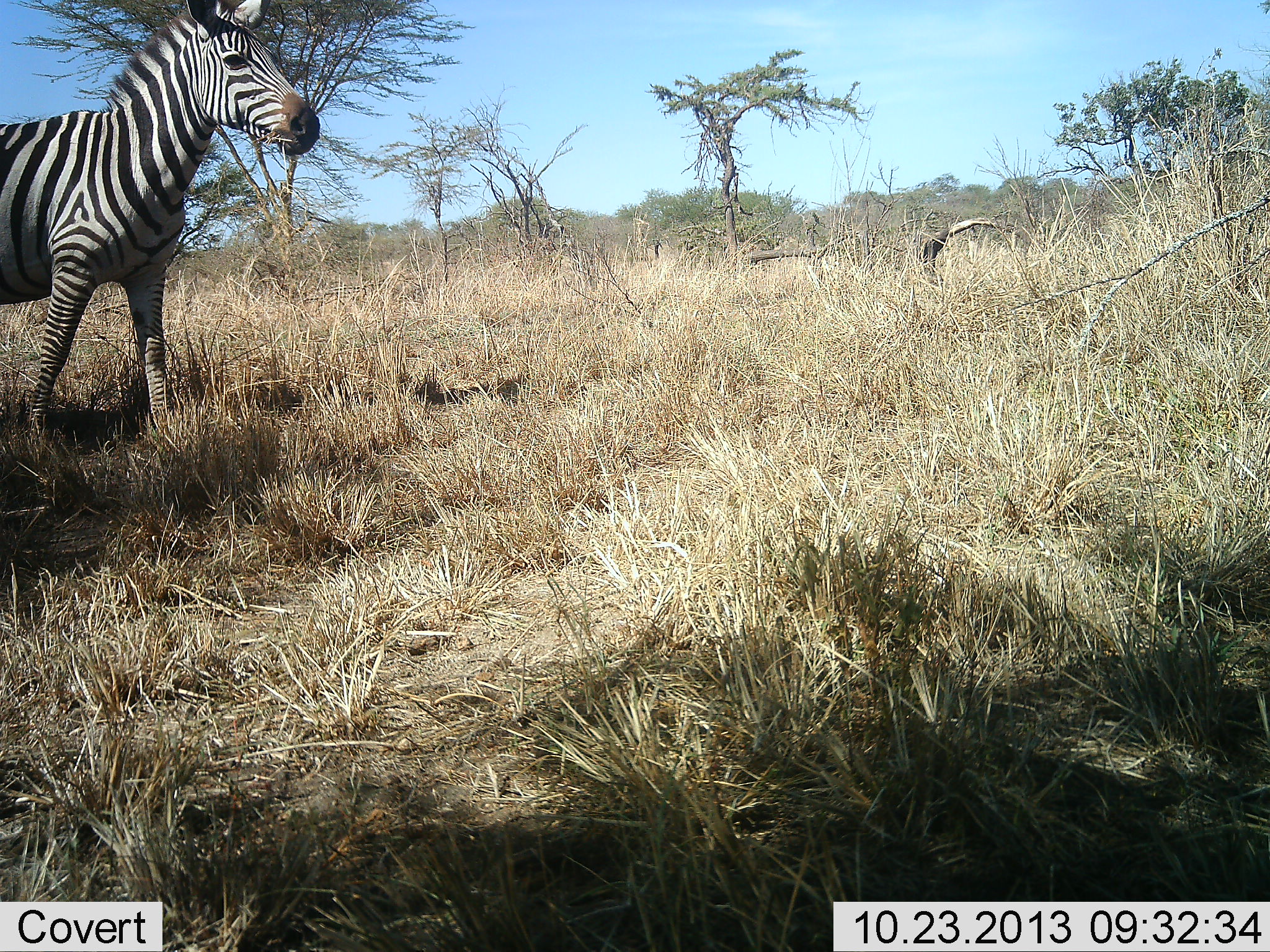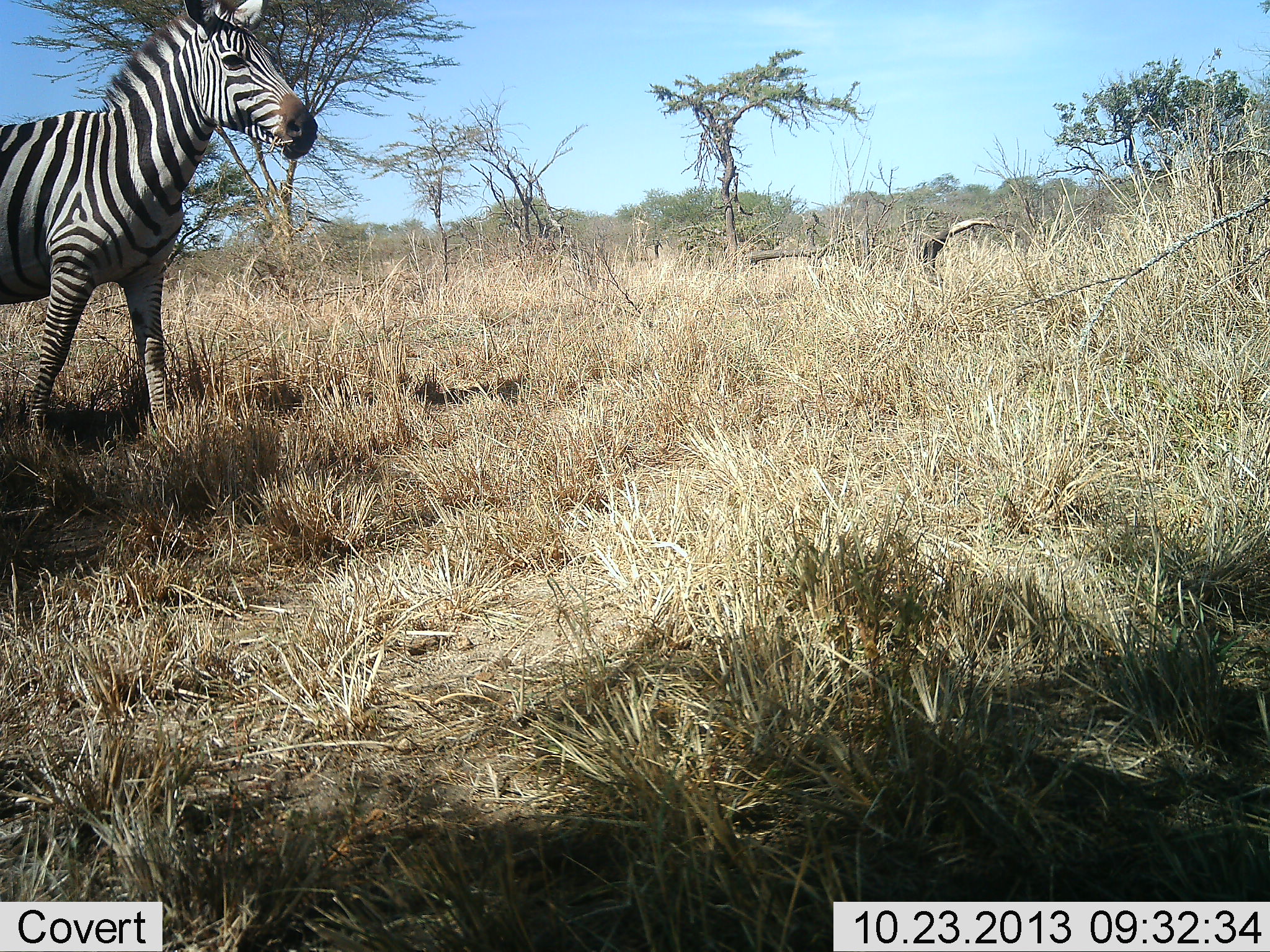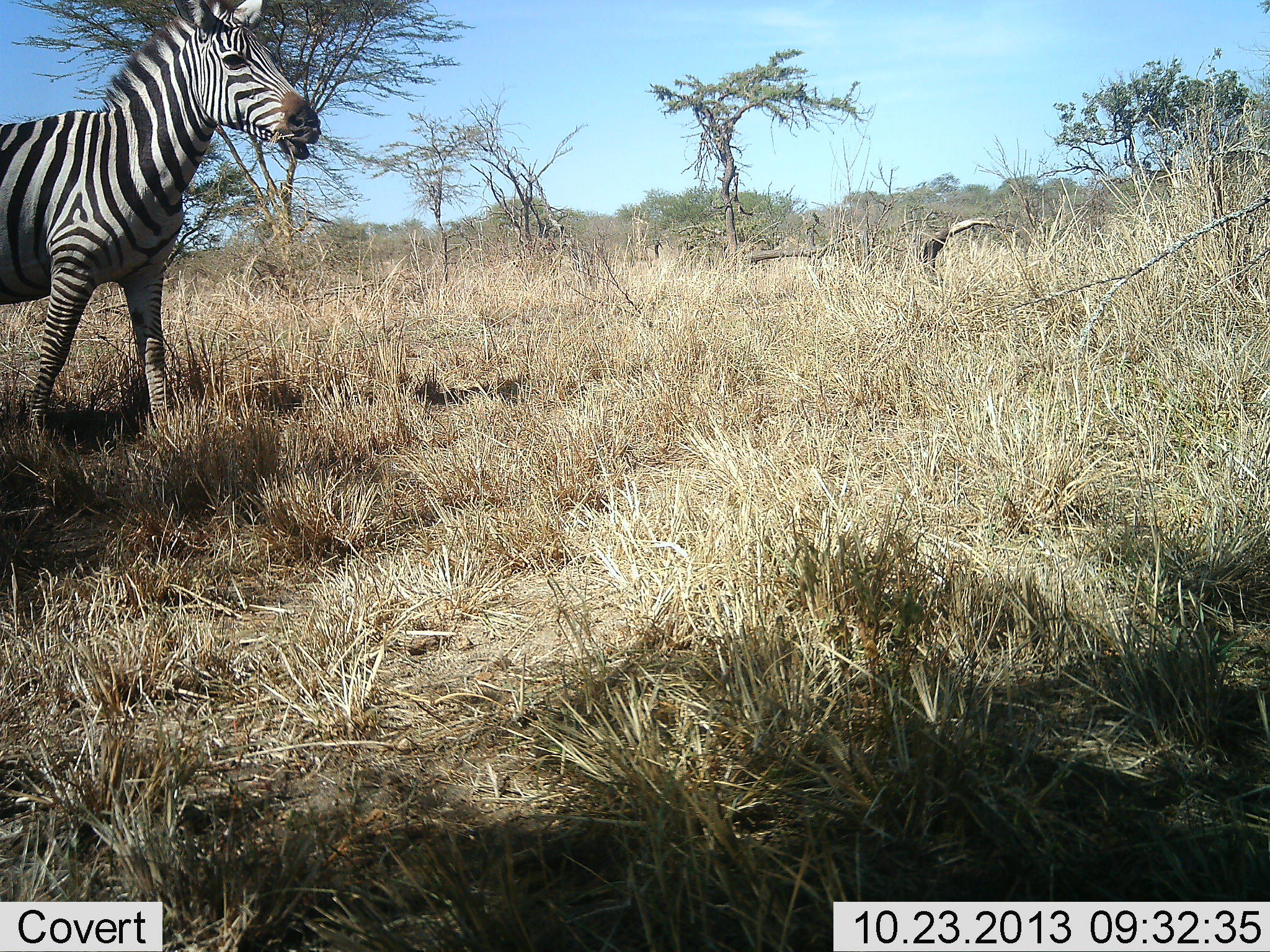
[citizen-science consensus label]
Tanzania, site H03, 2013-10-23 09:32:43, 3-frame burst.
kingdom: Animalia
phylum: Chordata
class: Mammalia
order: Perissodactyla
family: Equidae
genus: Equus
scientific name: Equus quagga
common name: plains zebra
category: zebra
Zebra (plains zebra) (Equus quagga), count 1. Behavior (volunteer vote fractions): standing 68%, resting 0%, moving 7%, interacting 0%. Young present (vote fraction): 0%. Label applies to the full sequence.